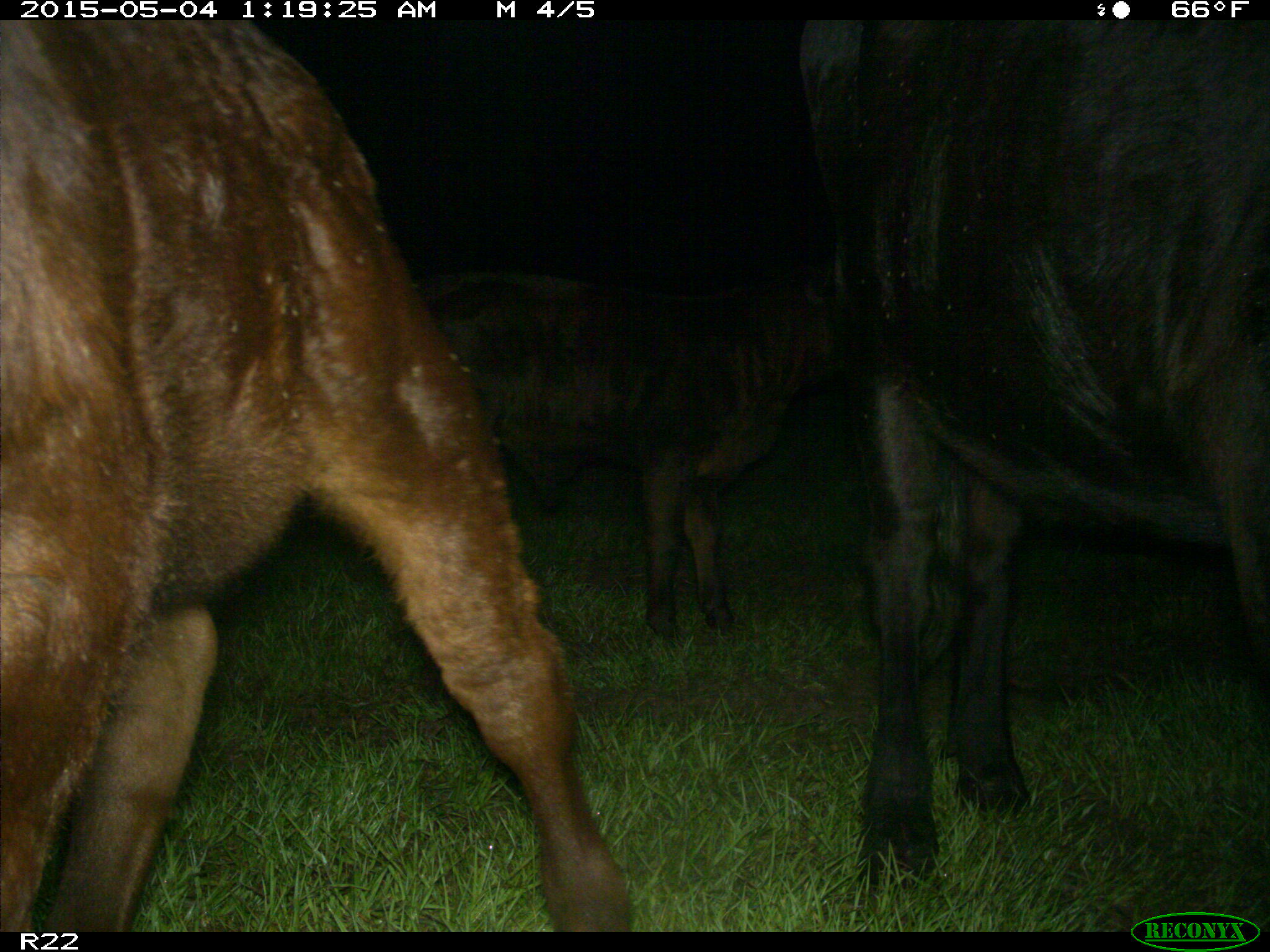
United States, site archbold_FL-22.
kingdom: Animalia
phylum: Chordata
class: Mammalia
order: Artiodactyla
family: Bovidae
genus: Bos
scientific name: Bos taurus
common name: domestic cow